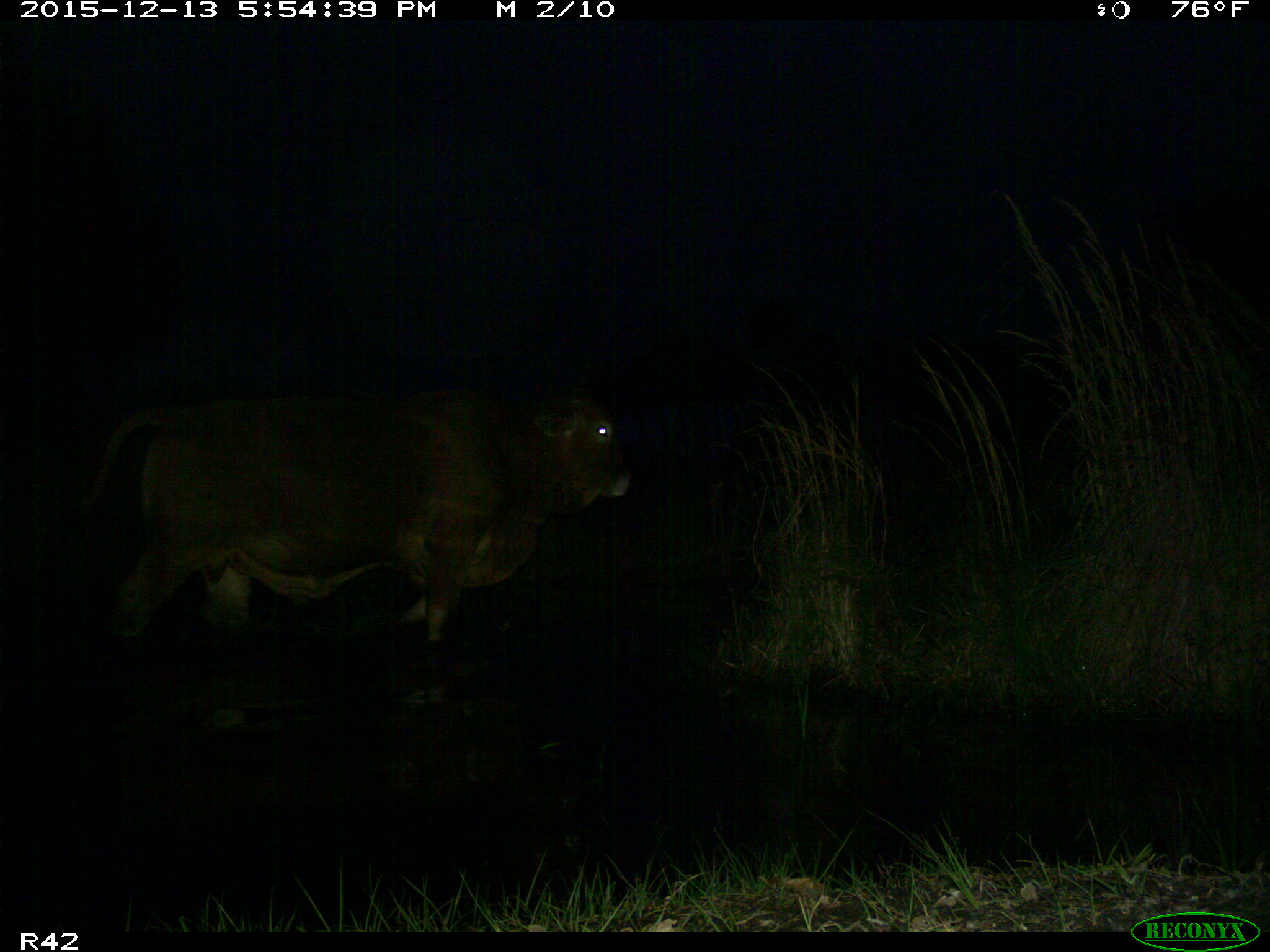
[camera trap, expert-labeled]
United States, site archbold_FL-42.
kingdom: Animalia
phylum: Chordata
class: Mammalia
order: Artiodactyla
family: Bovidae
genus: Bos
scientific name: Bos taurus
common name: domestic cow